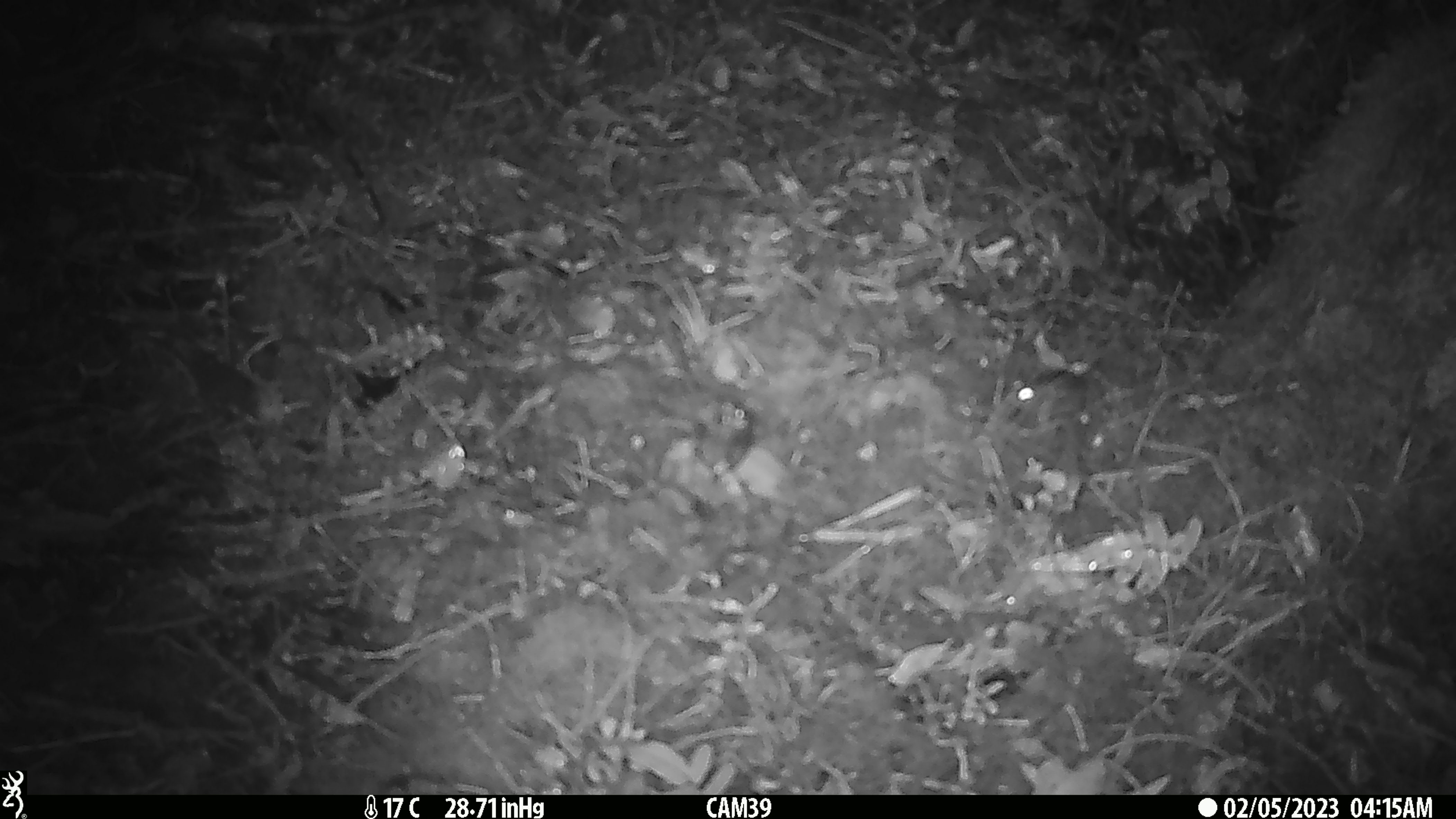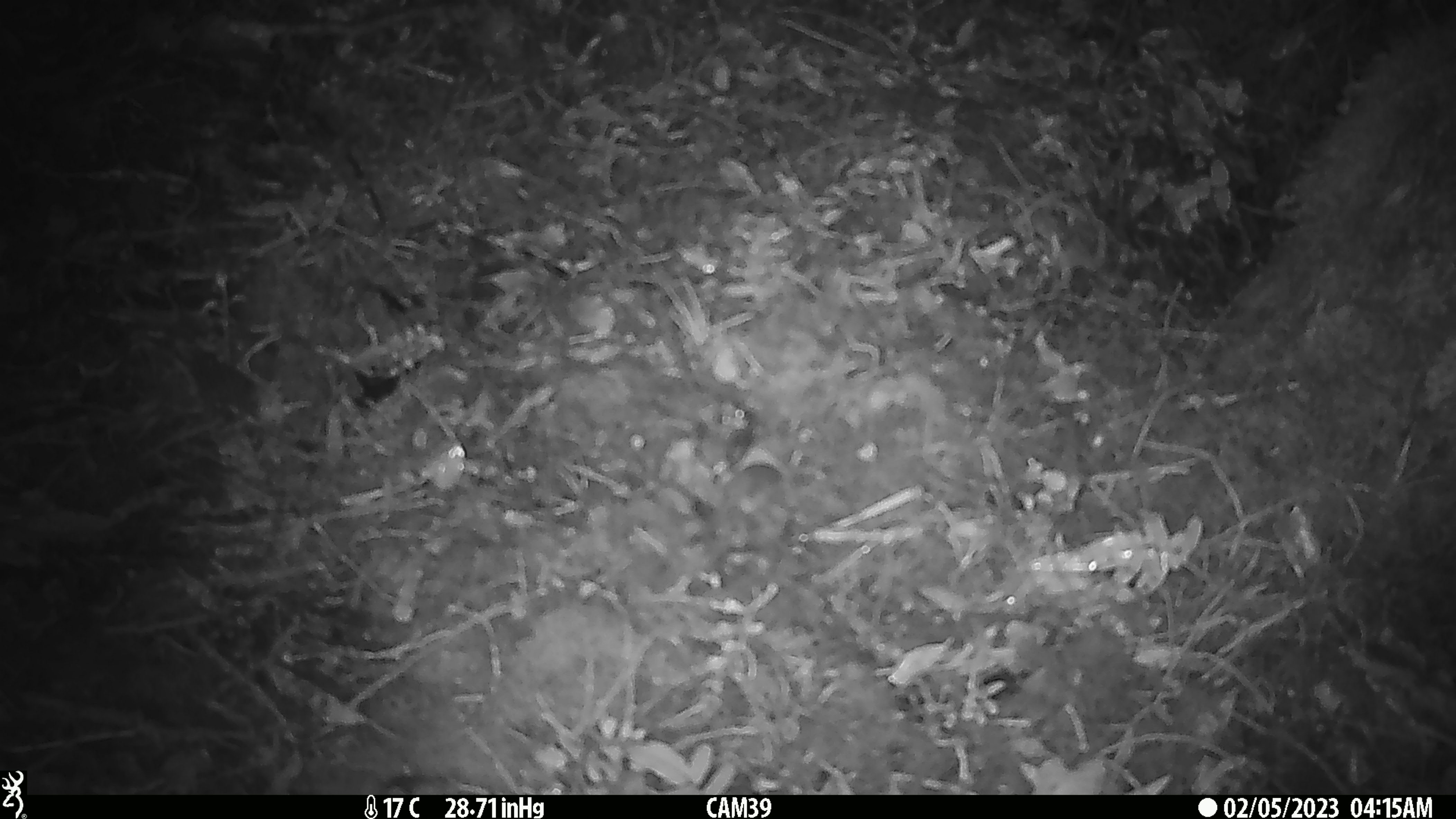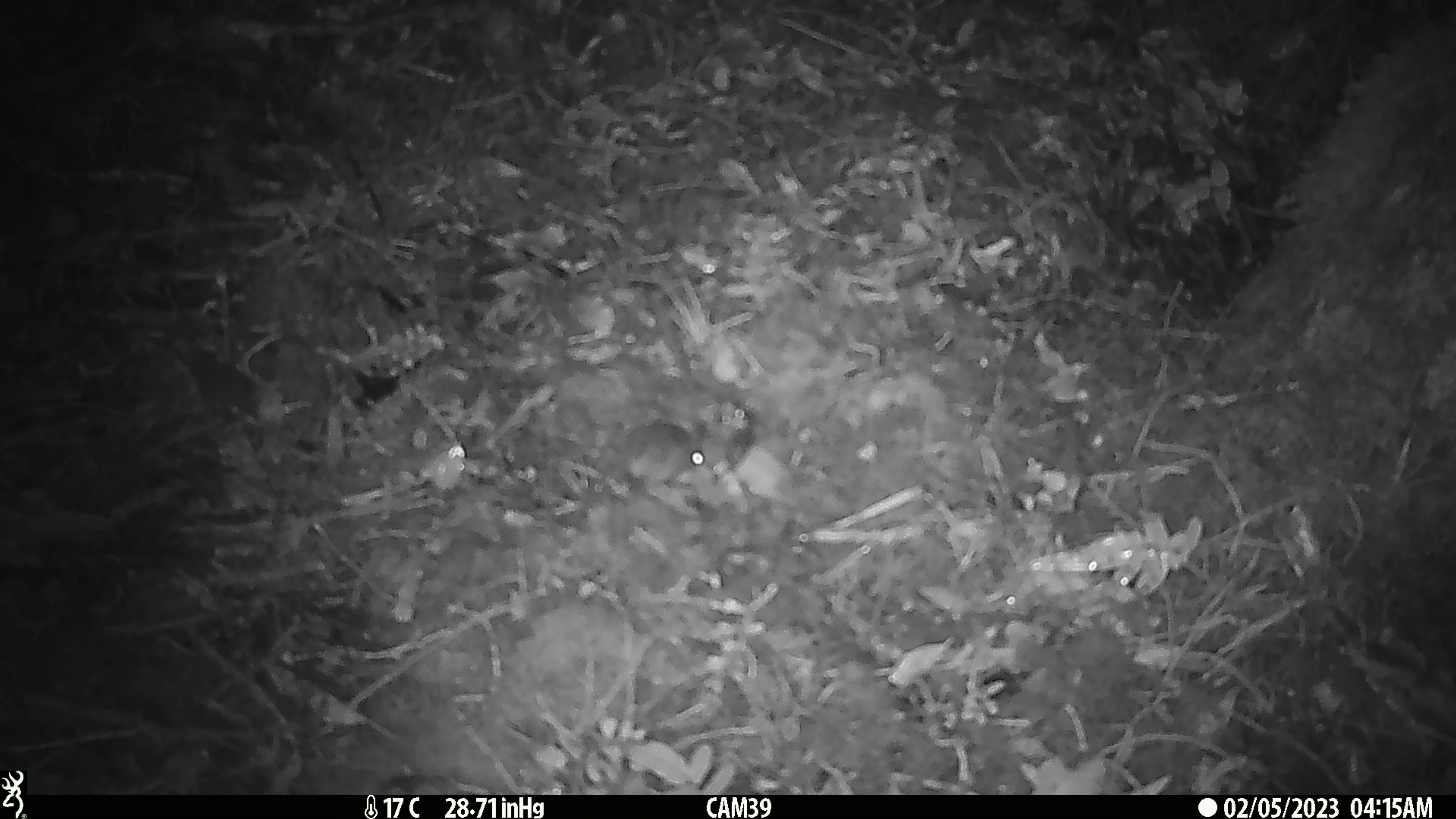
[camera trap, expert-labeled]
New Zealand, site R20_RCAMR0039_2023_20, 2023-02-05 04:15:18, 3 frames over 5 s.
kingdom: Animalia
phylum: Chordata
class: Mammalia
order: Rodentia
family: Muridae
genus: Mus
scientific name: Mus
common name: mouse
Mouse (Mus).